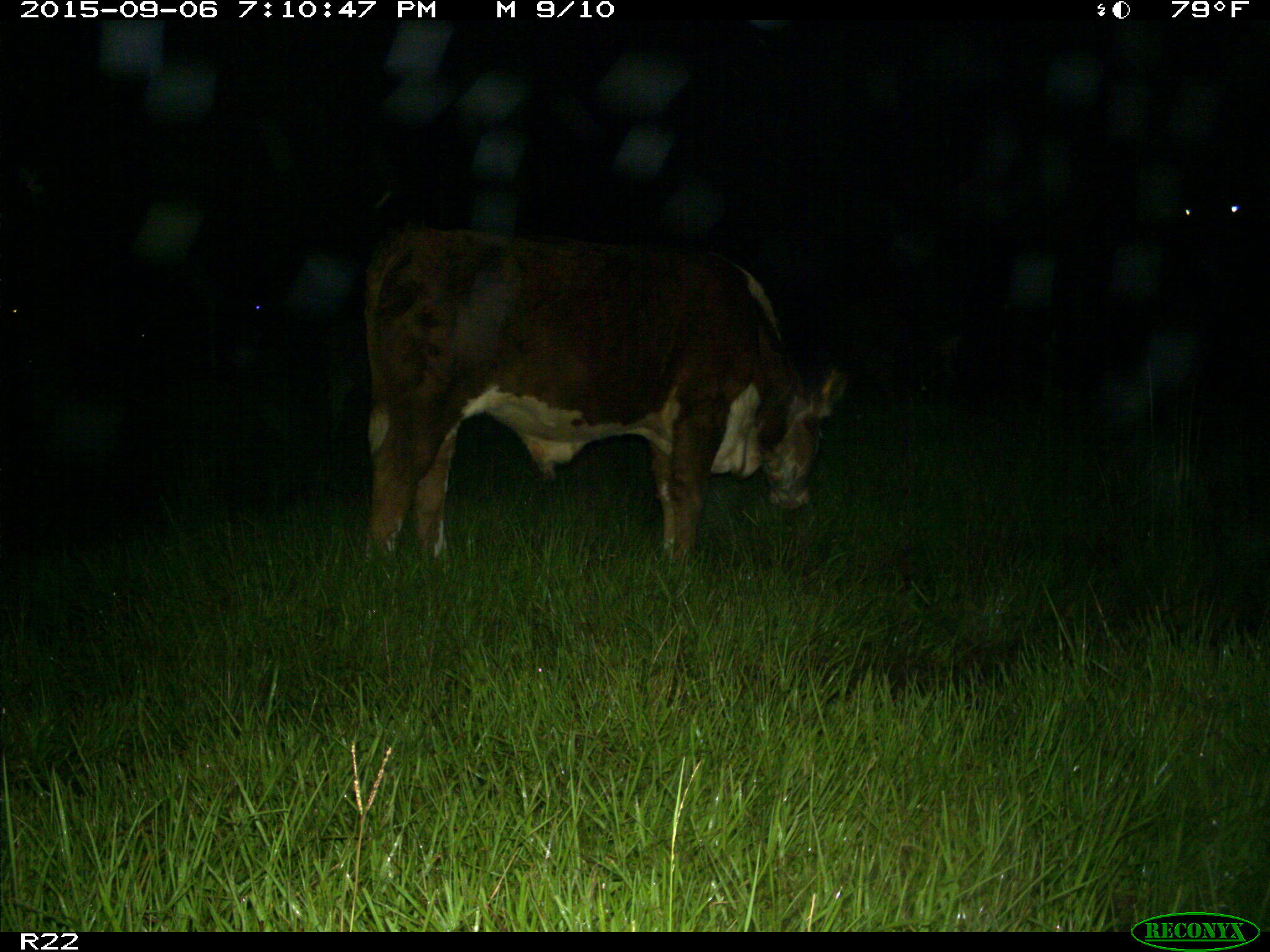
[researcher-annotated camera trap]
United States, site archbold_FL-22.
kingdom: Animalia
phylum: Chordata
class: Mammalia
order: Artiodactyla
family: Bovidae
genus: Bos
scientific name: Bos taurus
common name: domestic cow